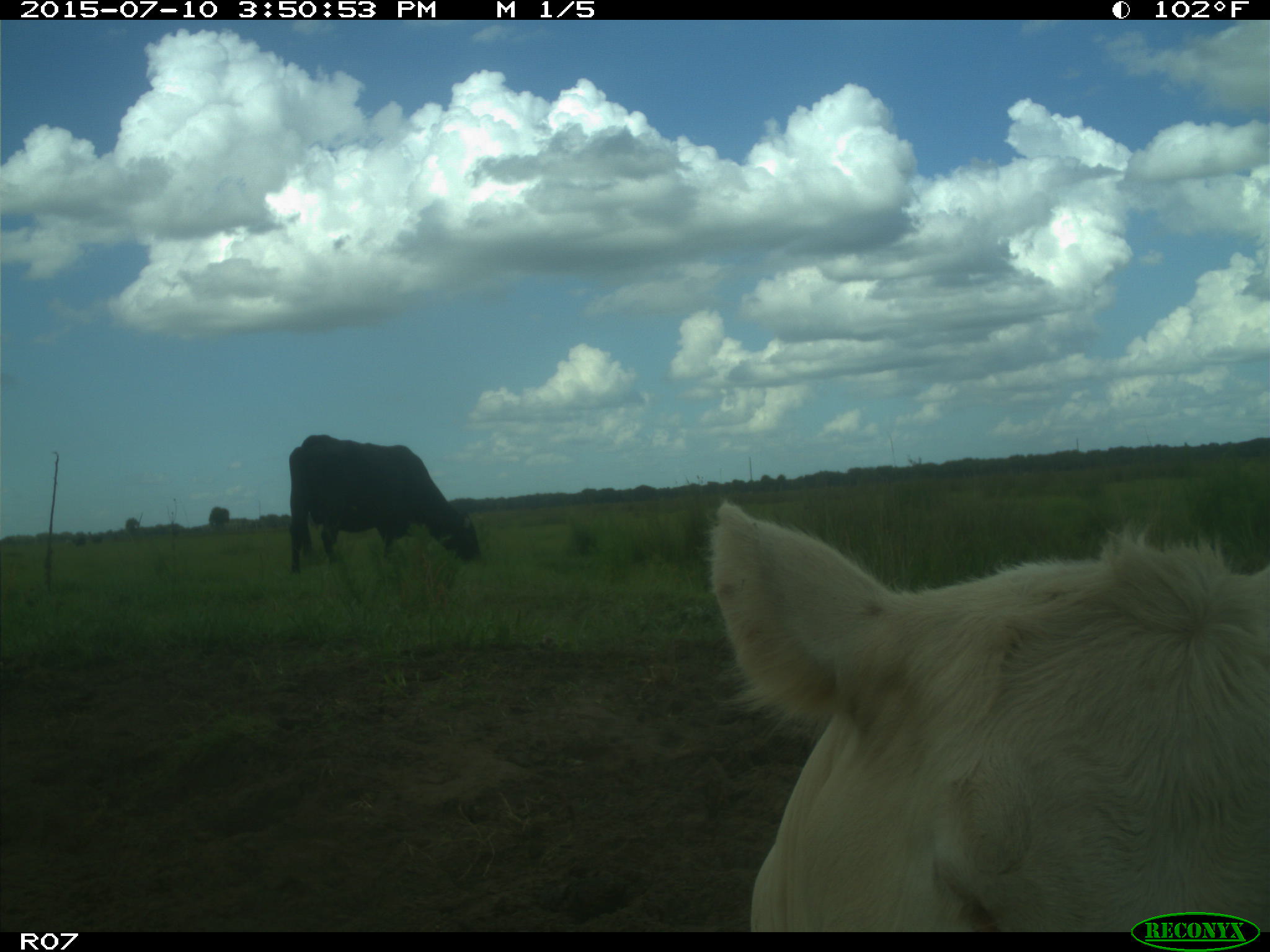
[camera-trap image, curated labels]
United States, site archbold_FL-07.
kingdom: Animalia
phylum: Chordata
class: Mammalia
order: Artiodactyla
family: Bovidae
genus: Bos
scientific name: Bos taurus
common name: domestic cow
Bos taurus (domestic cow).